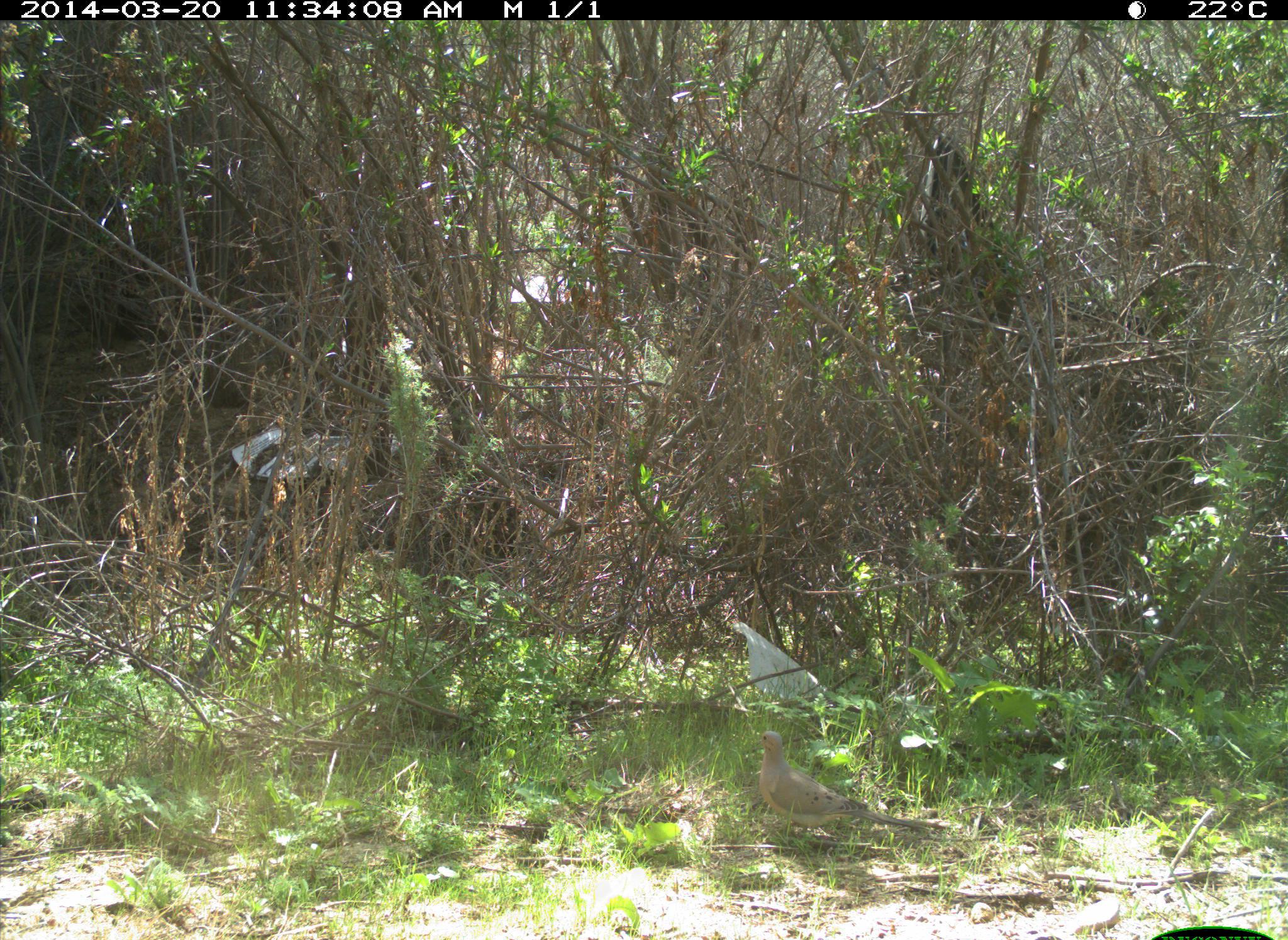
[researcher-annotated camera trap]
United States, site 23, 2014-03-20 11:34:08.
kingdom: Animalia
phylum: Chordata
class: Aves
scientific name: Aves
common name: bird